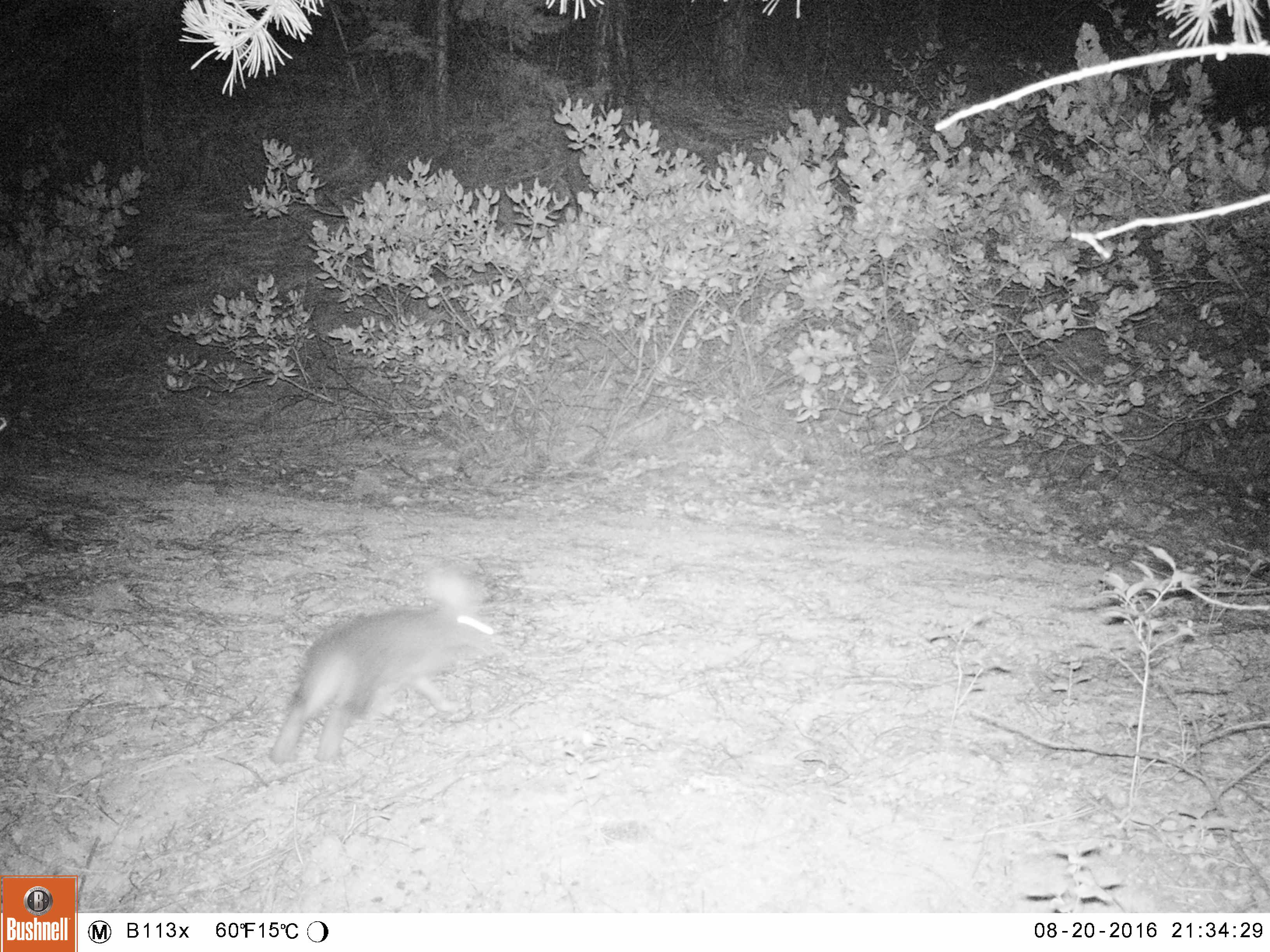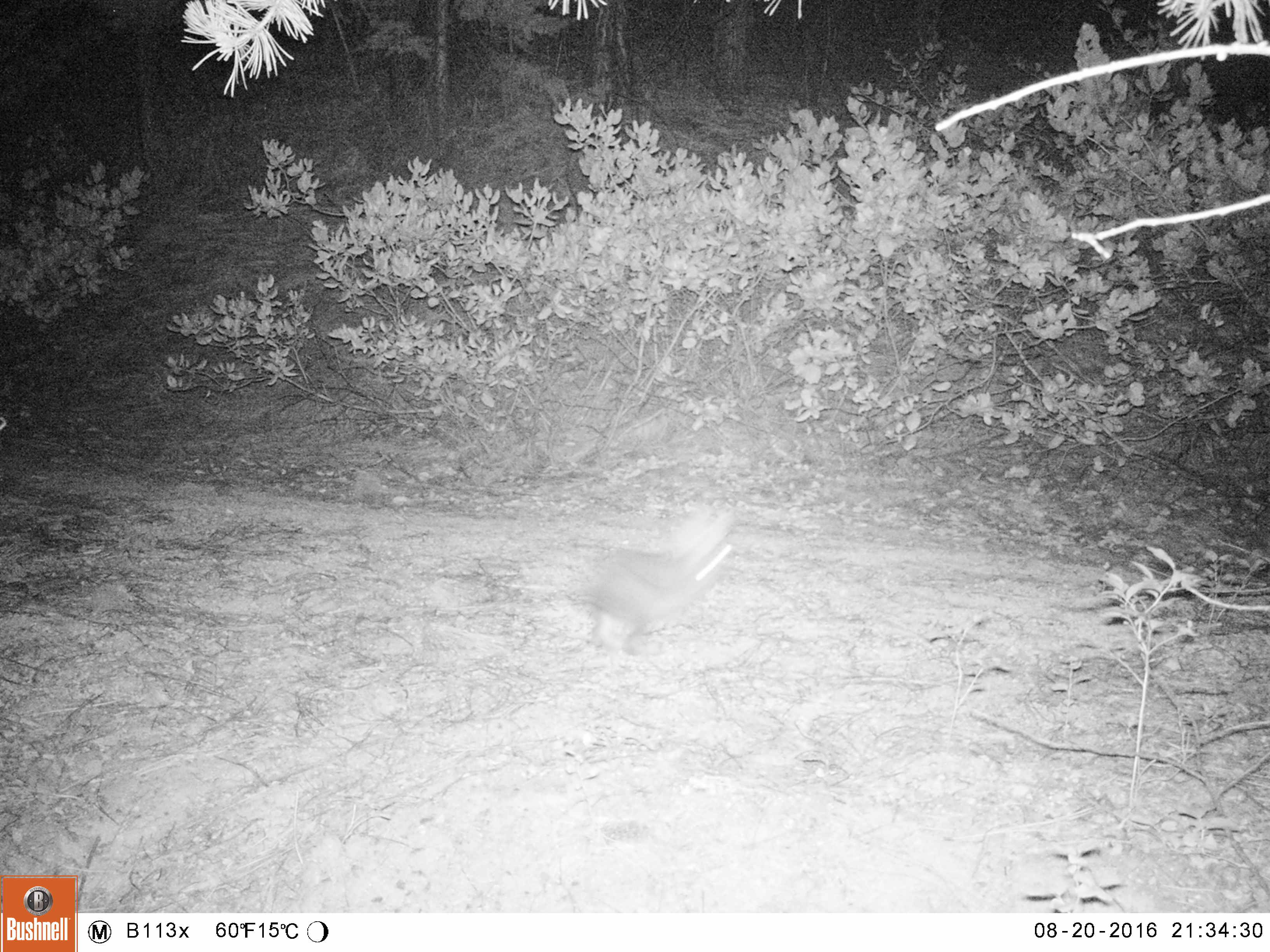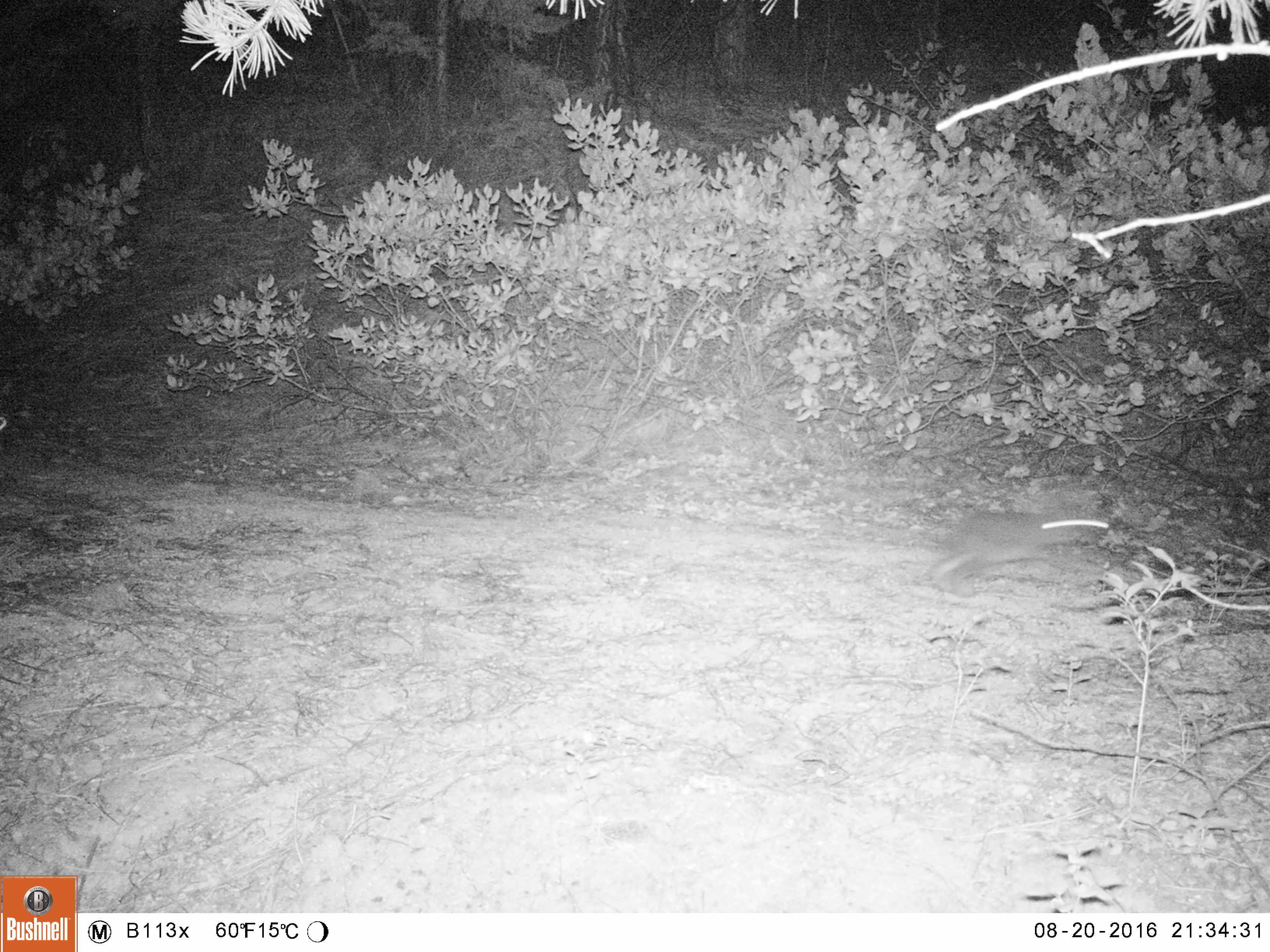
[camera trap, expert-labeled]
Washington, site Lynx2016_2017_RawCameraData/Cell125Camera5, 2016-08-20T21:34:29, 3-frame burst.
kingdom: Animalia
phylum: Chordata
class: Mammalia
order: Lagomorpha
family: Leporidae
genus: Lepus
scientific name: Lepus americanus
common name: snowshoe hare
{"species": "Lepus americanus (snowshoe hare)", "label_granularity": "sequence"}